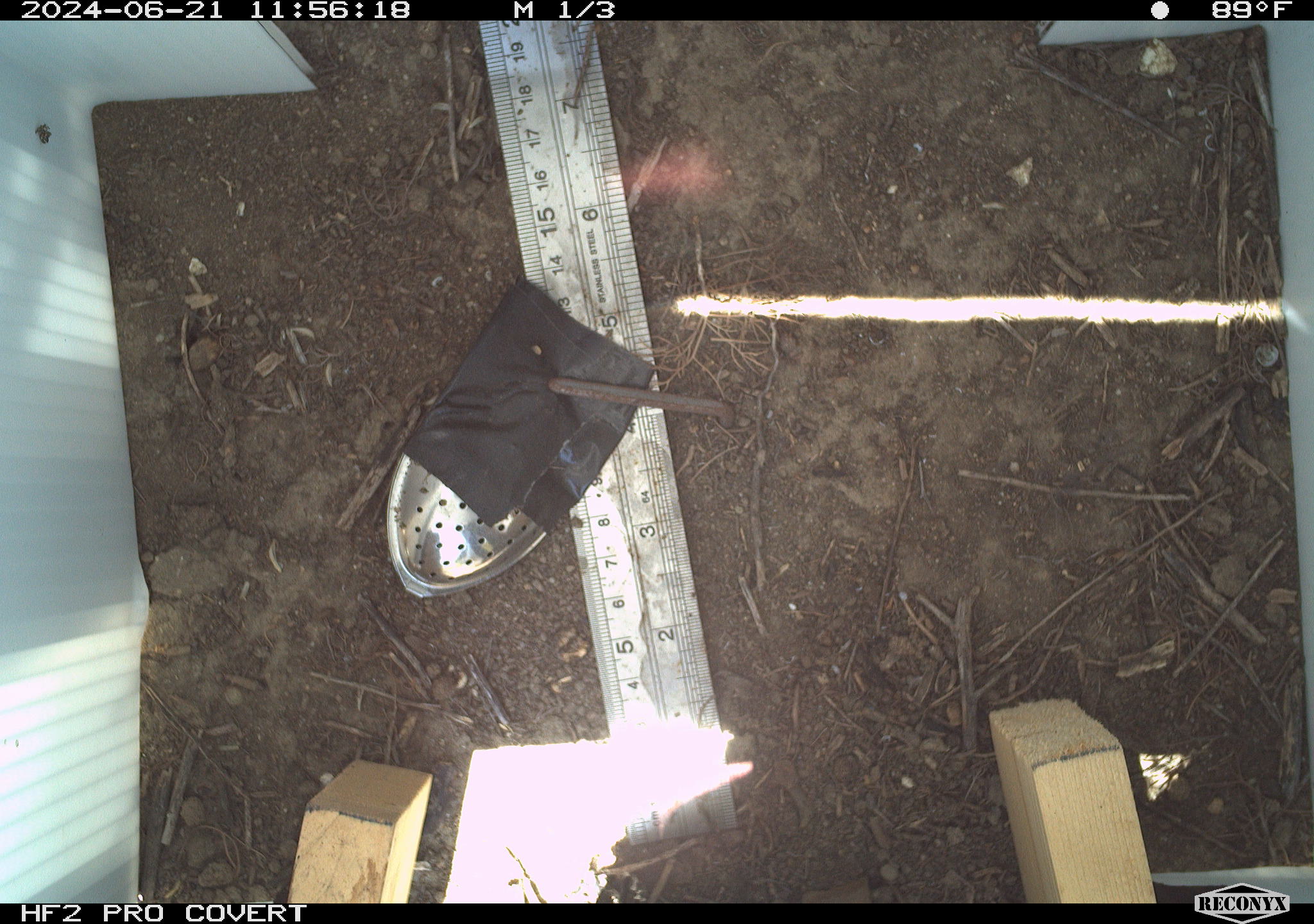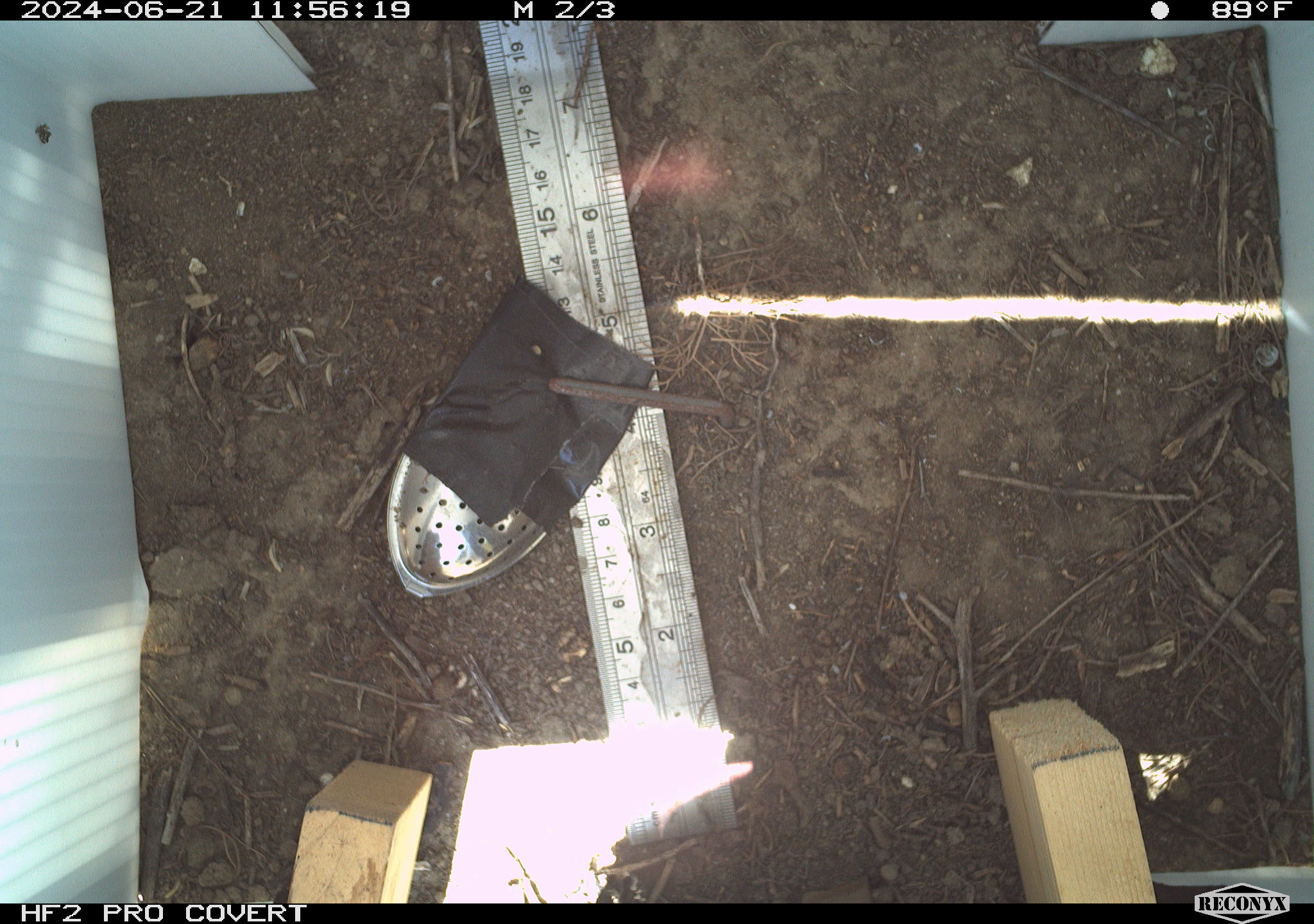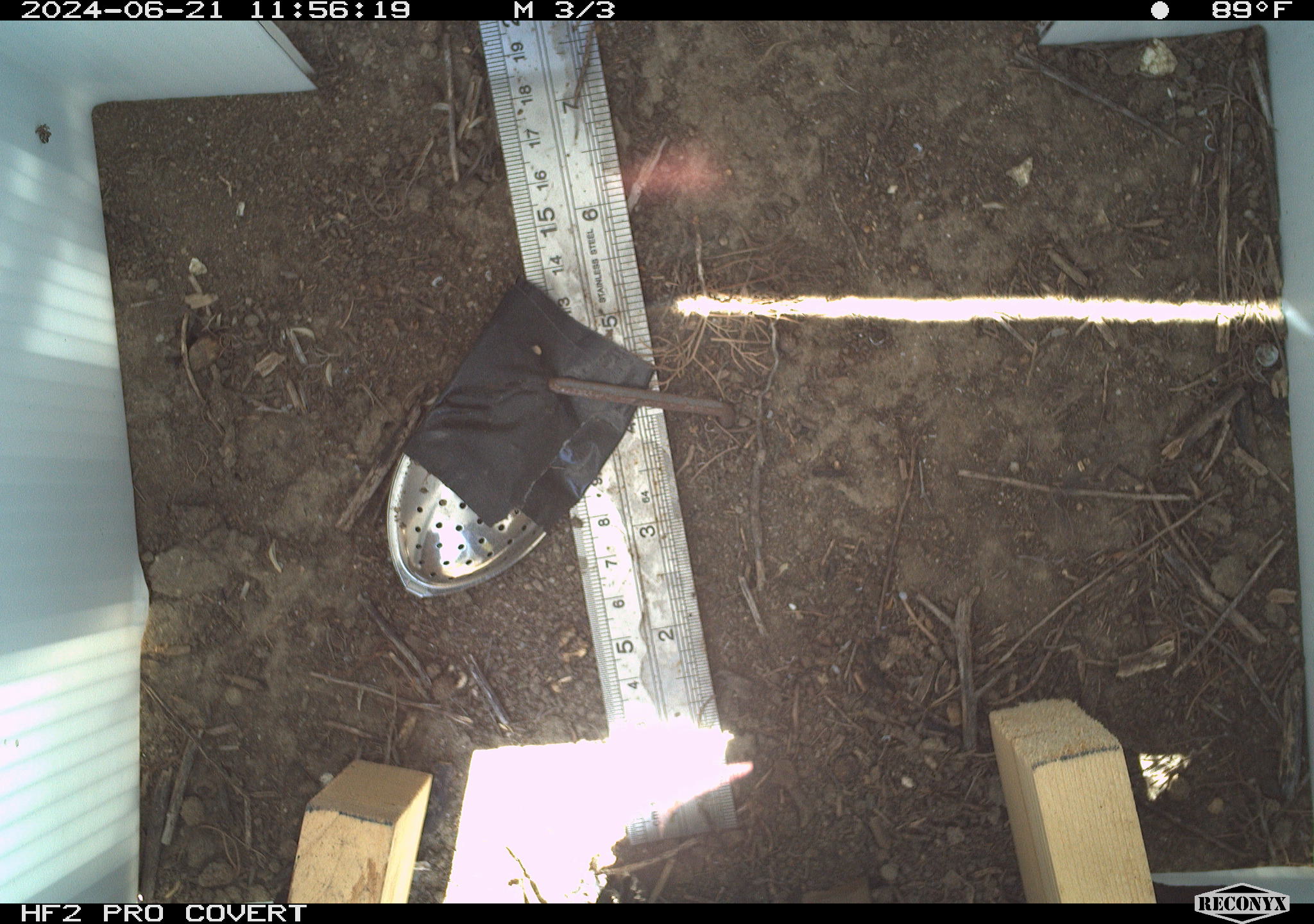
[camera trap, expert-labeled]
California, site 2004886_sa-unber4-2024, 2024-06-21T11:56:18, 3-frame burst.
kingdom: Animalia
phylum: Arthropoda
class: Insecta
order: Hymenoptera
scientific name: Hymenoptera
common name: ants, bees, wasps, and sawflies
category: hymenoptera order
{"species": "hymenoptera order (ants, bees, wasps, and sawflies) (Hymenoptera)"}